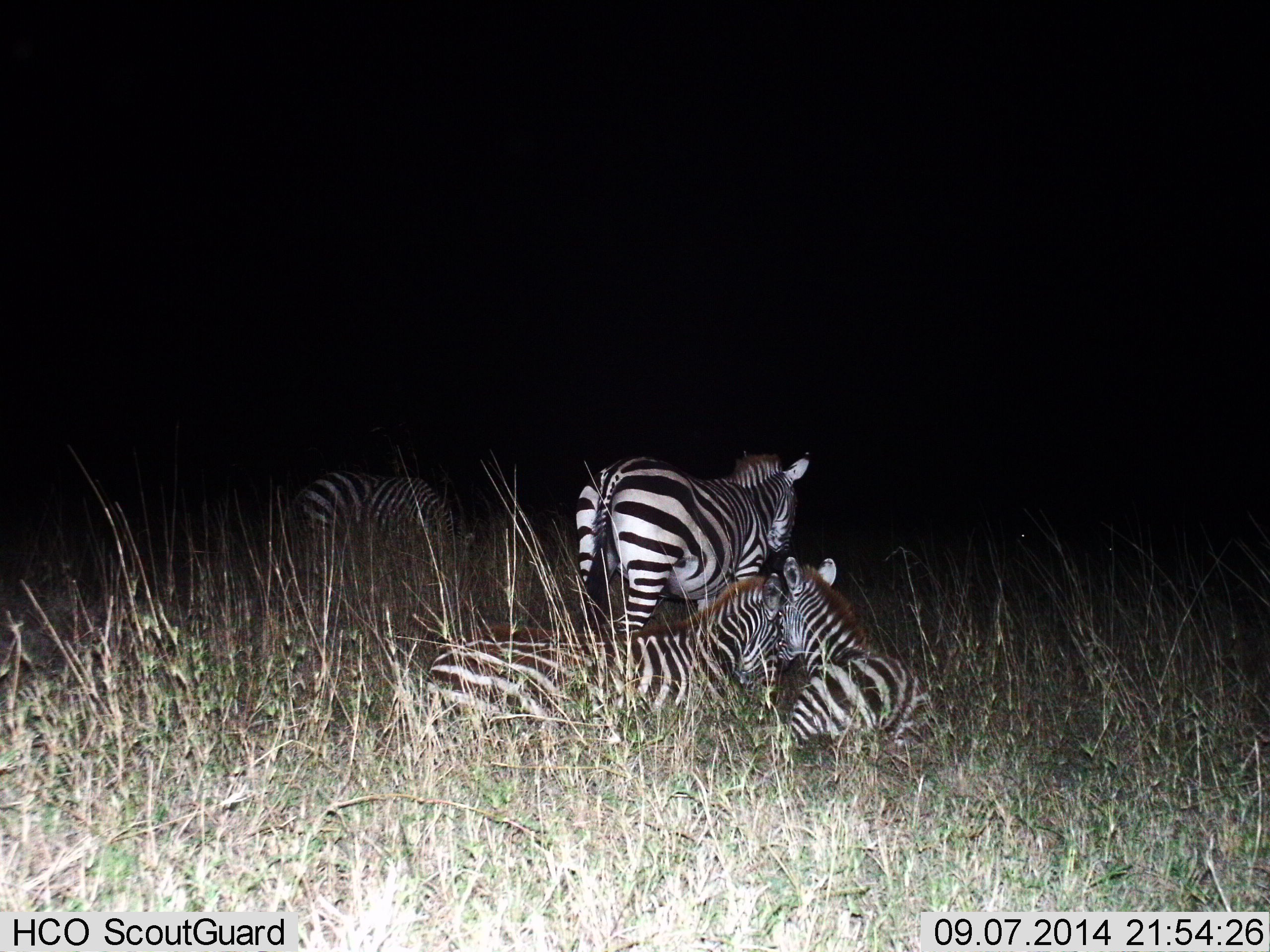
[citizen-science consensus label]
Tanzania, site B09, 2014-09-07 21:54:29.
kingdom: Animalia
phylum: Chordata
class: Mammalia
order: Perissodactyla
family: Equidae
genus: Equus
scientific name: Equus quagga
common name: plains zebra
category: zebra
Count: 4.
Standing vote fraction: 100%.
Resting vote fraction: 100%.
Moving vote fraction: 0%.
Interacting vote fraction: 30%.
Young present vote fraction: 20%.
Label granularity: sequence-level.